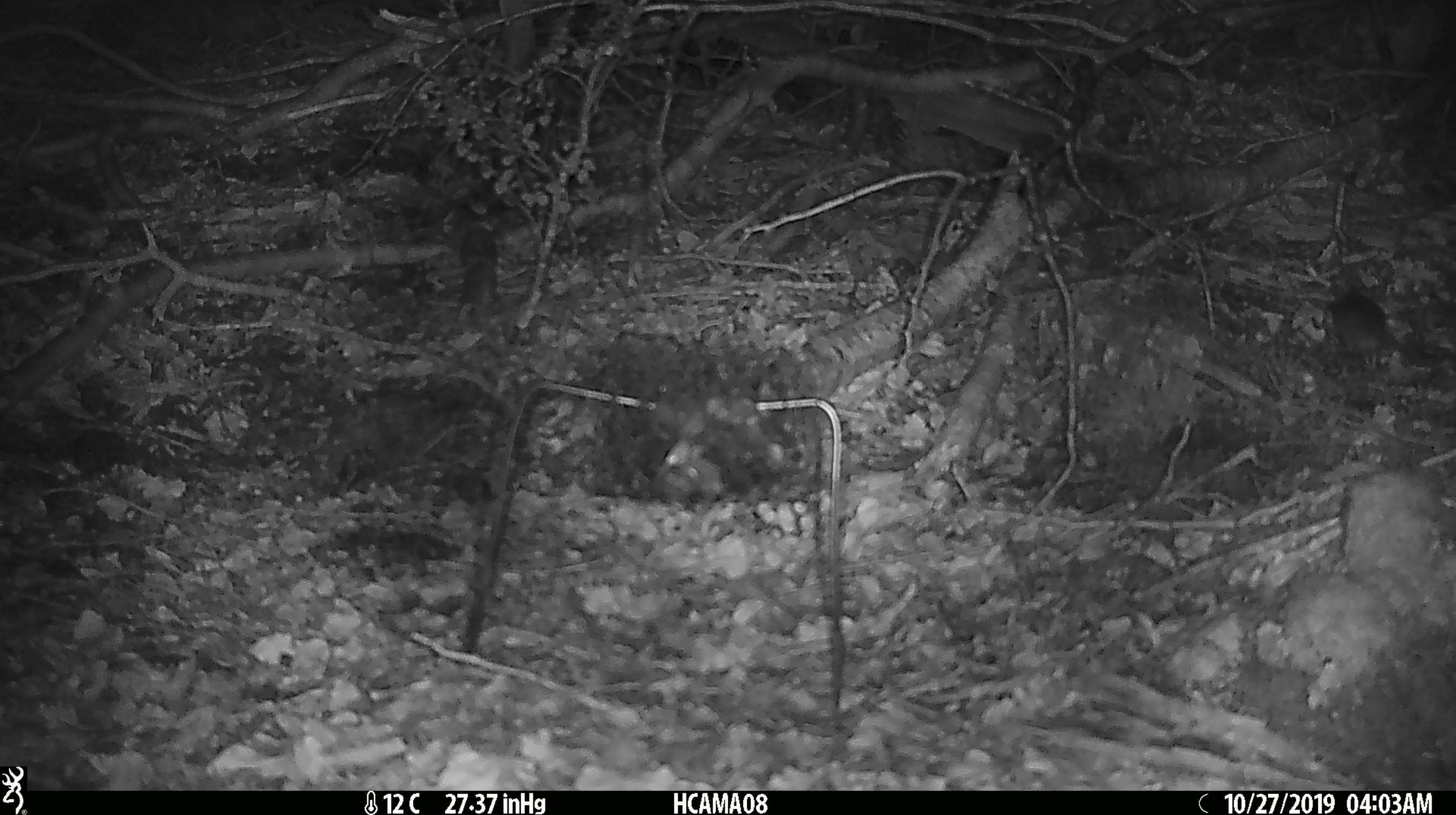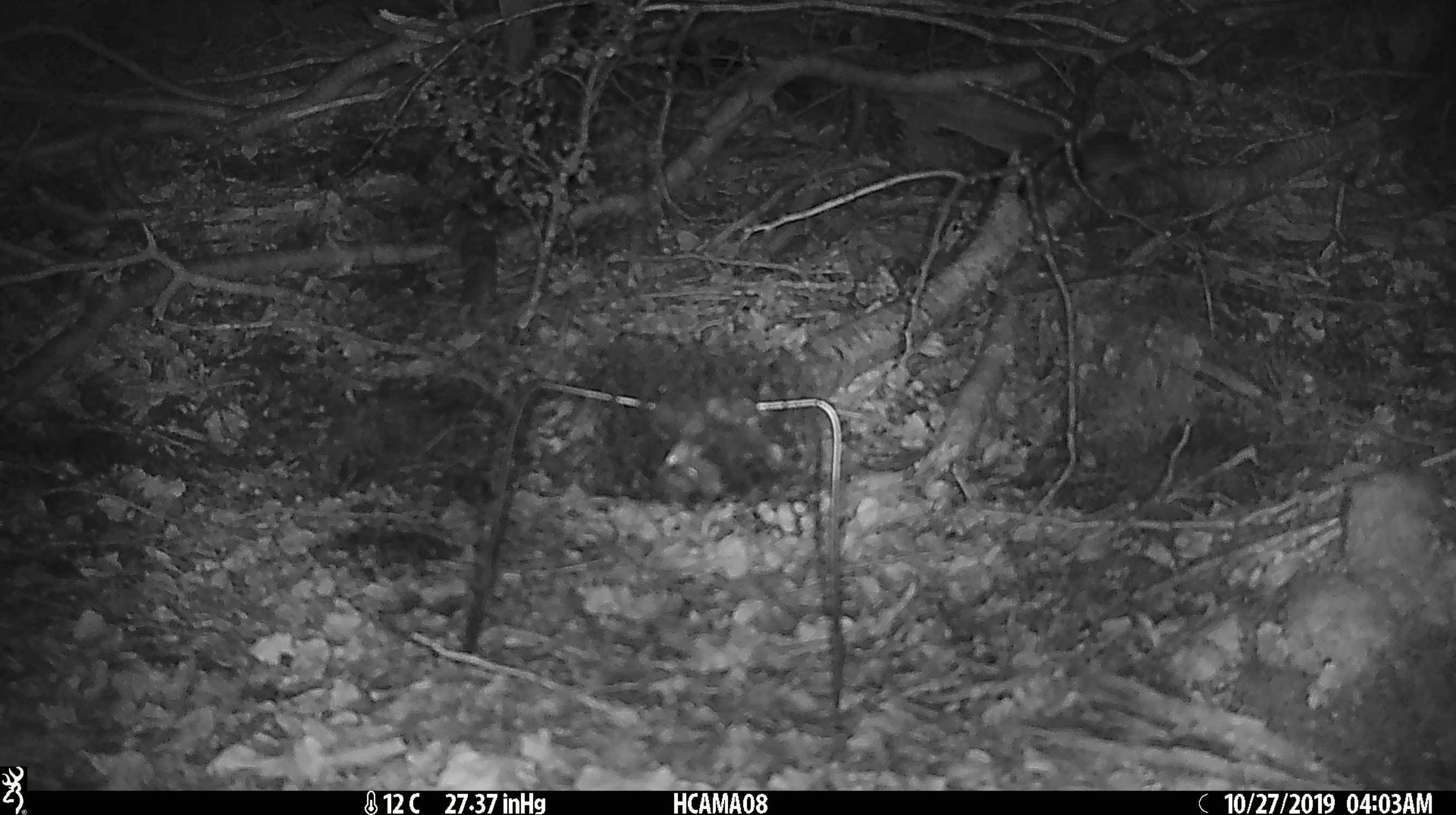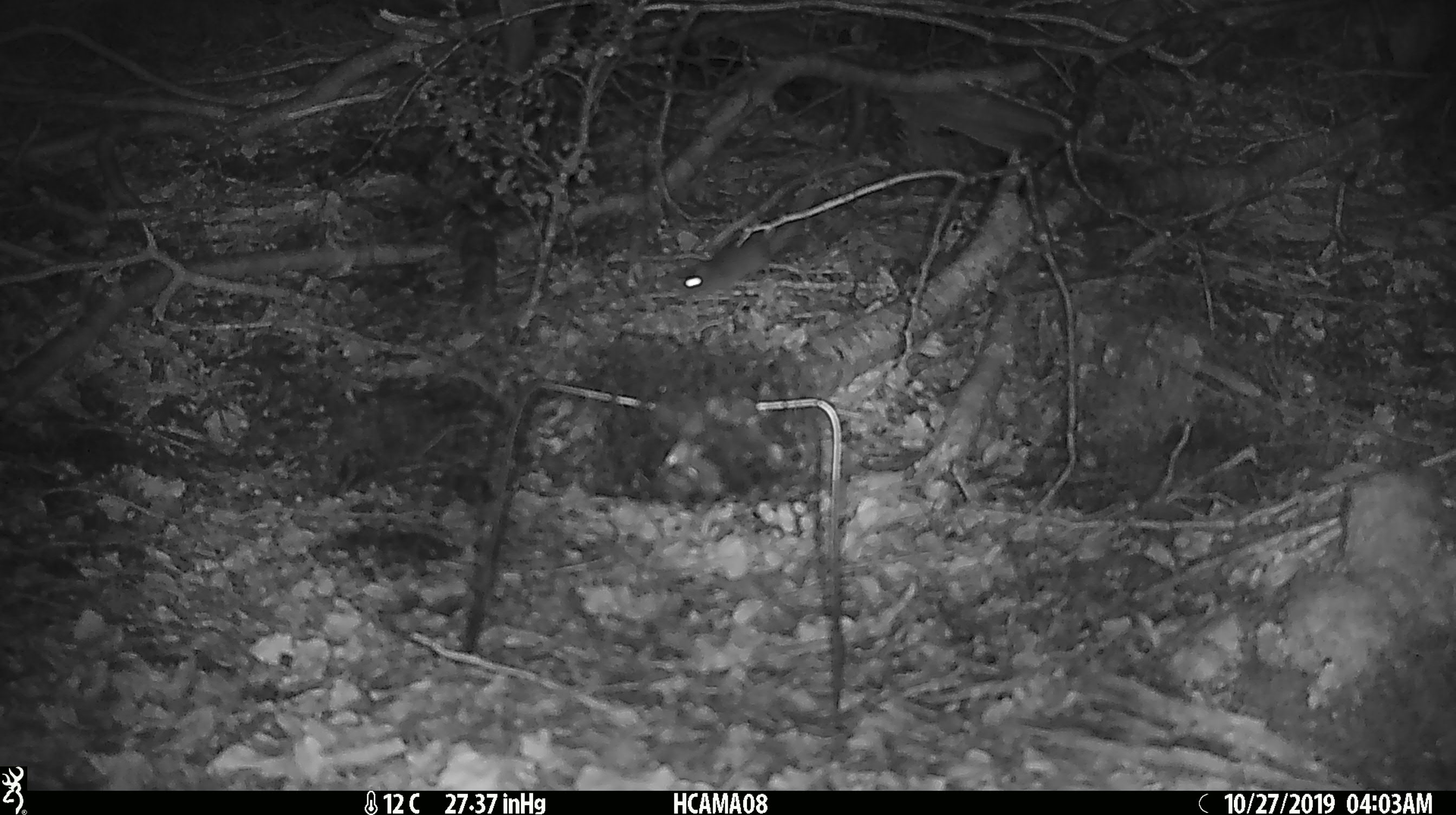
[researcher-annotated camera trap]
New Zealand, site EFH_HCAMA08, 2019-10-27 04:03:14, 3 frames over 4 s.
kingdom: Animalia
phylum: Chordata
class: Mammalia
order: Rodentia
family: Muridae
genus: Mus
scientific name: Mus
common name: mouse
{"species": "mouse (Mus)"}